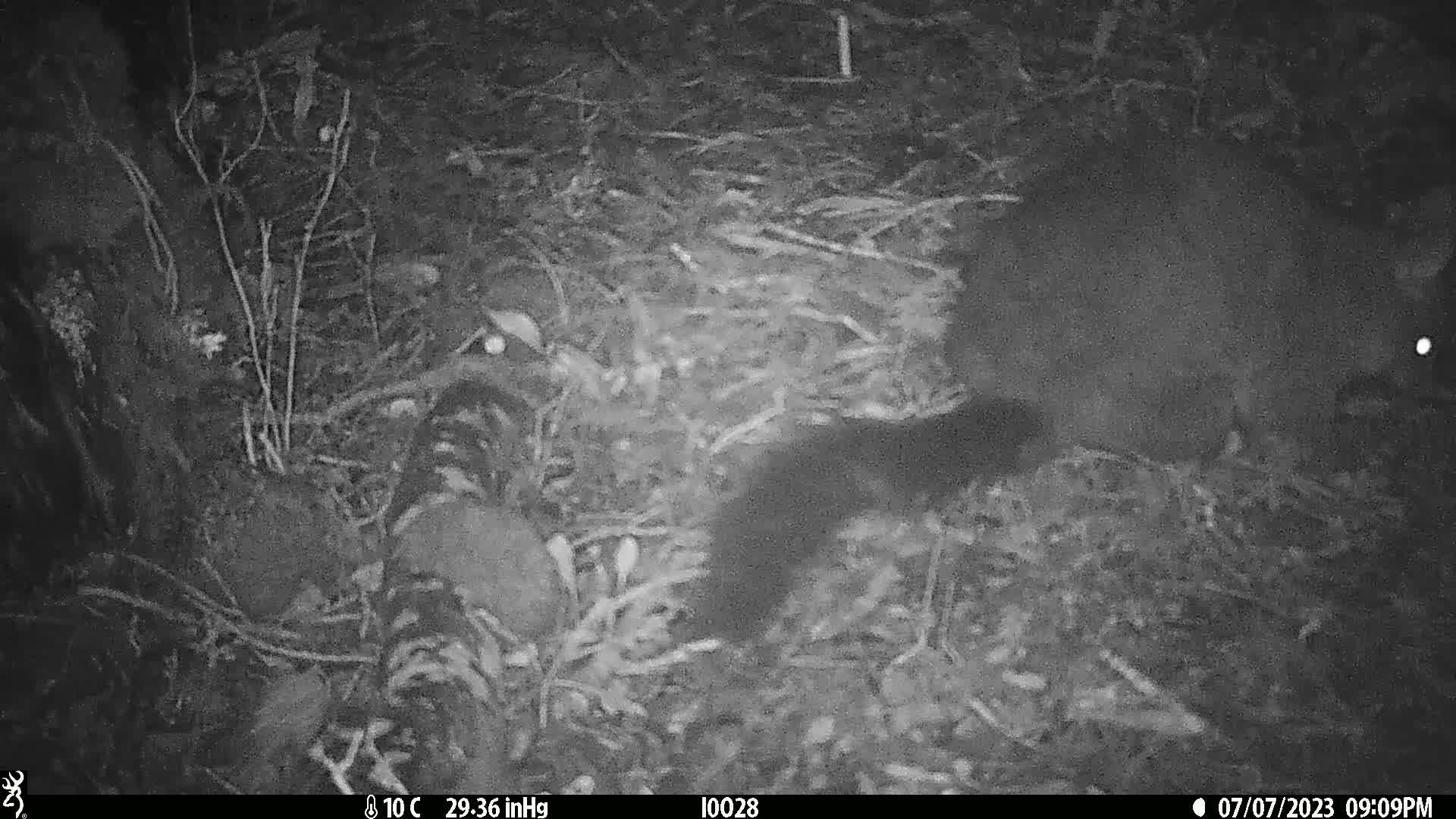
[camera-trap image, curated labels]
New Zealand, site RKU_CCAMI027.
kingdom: Animalia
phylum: Chordata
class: Mammalia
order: Diprotodontia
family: Phalangeridae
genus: Trichosurus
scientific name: Trichosurus vulpecula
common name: common brushtail possum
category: possum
Possum (common brushtail possum) (Trichosurus vulpecula).